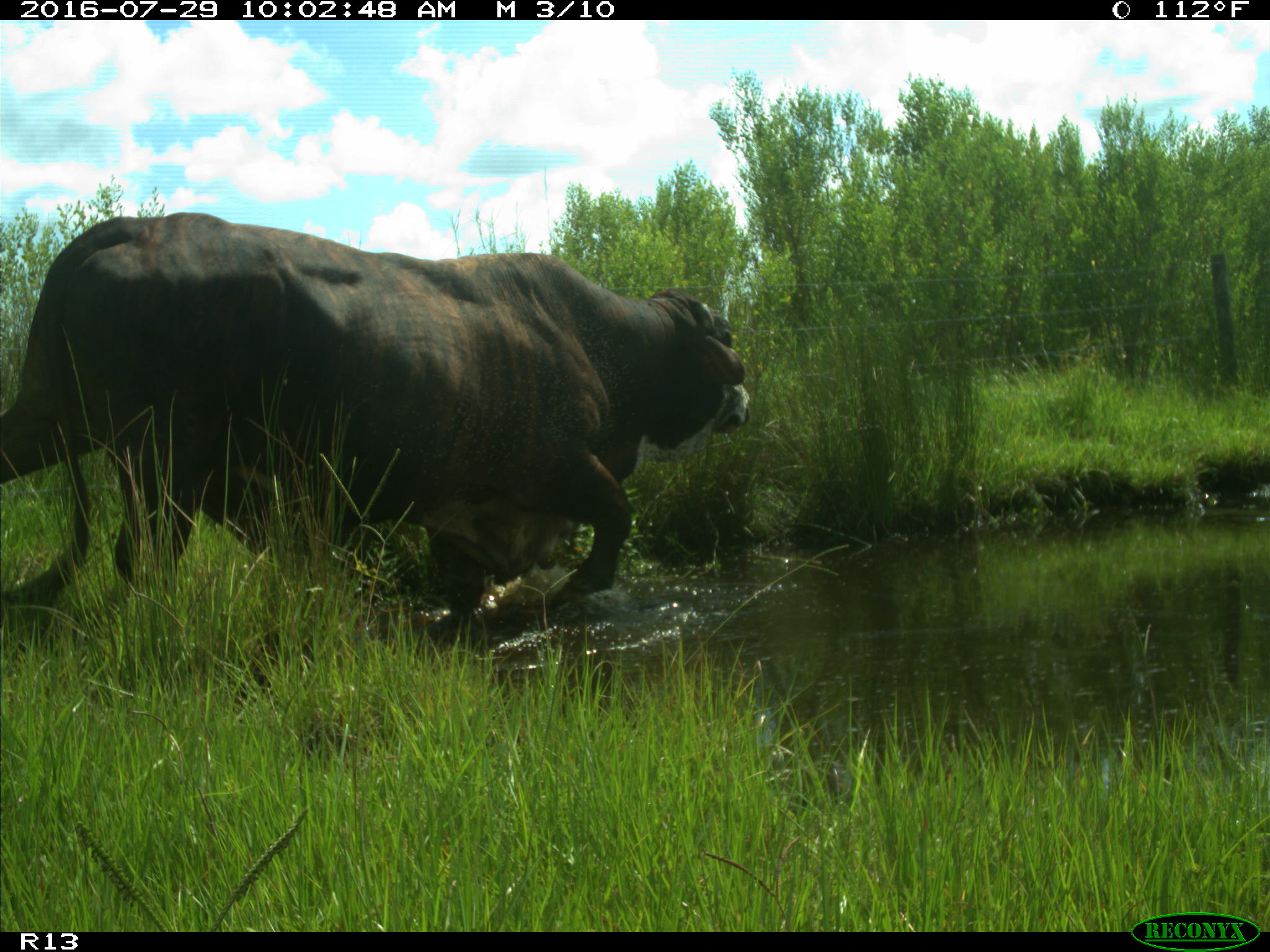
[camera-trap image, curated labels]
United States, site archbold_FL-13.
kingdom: Animalia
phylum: Chordata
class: Mammalia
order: Artiodactyla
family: Bovidae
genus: Bos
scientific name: Bos taurus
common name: domestic cow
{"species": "Bos taurus (domestic cow)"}